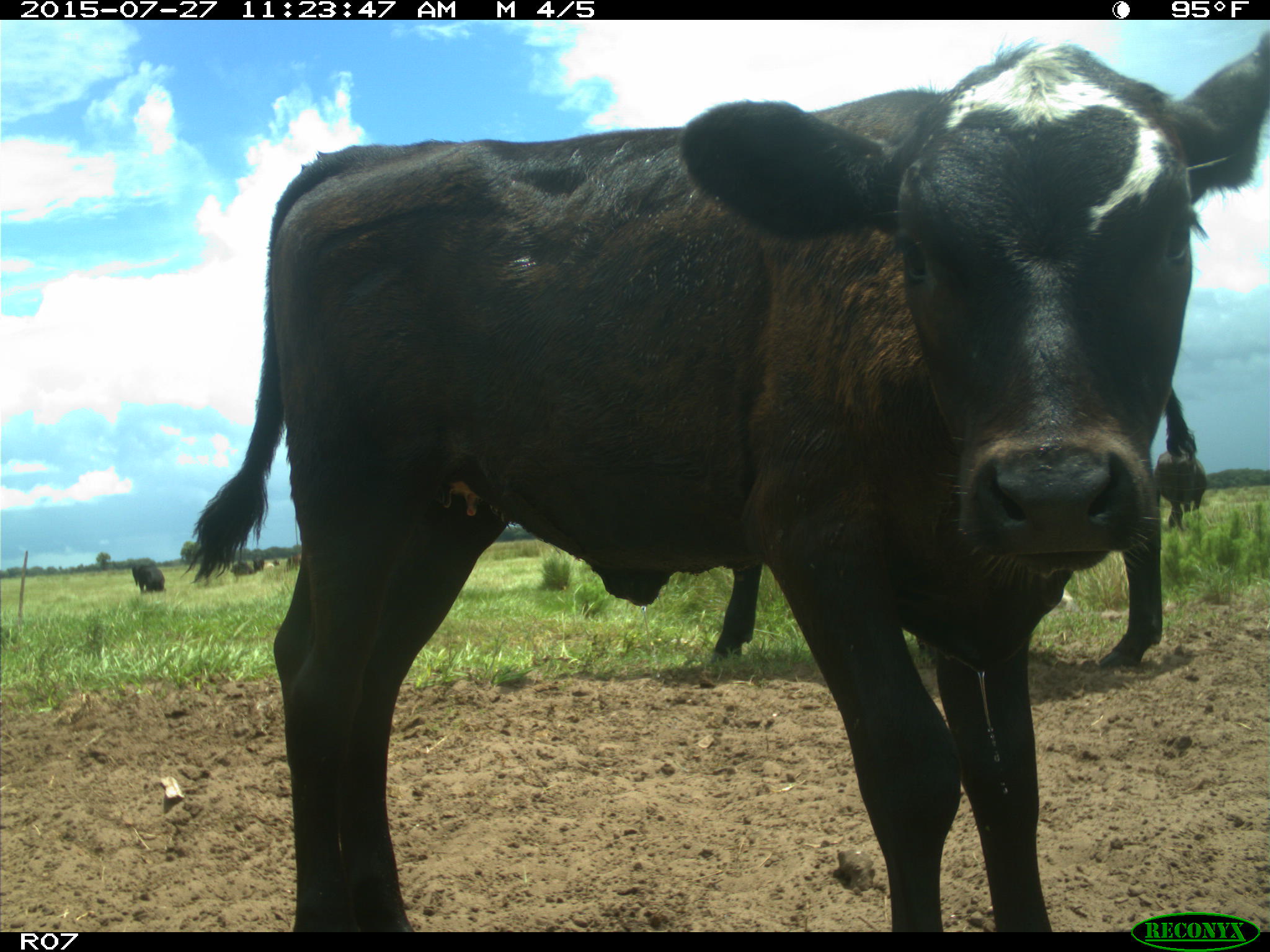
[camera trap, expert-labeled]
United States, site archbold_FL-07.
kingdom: Animalia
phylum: Chordata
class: Mammalia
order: Artiodactyla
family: Bovidae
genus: Bos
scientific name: Bos taurus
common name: domestic cow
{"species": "Bos taurus (domestic cow)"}